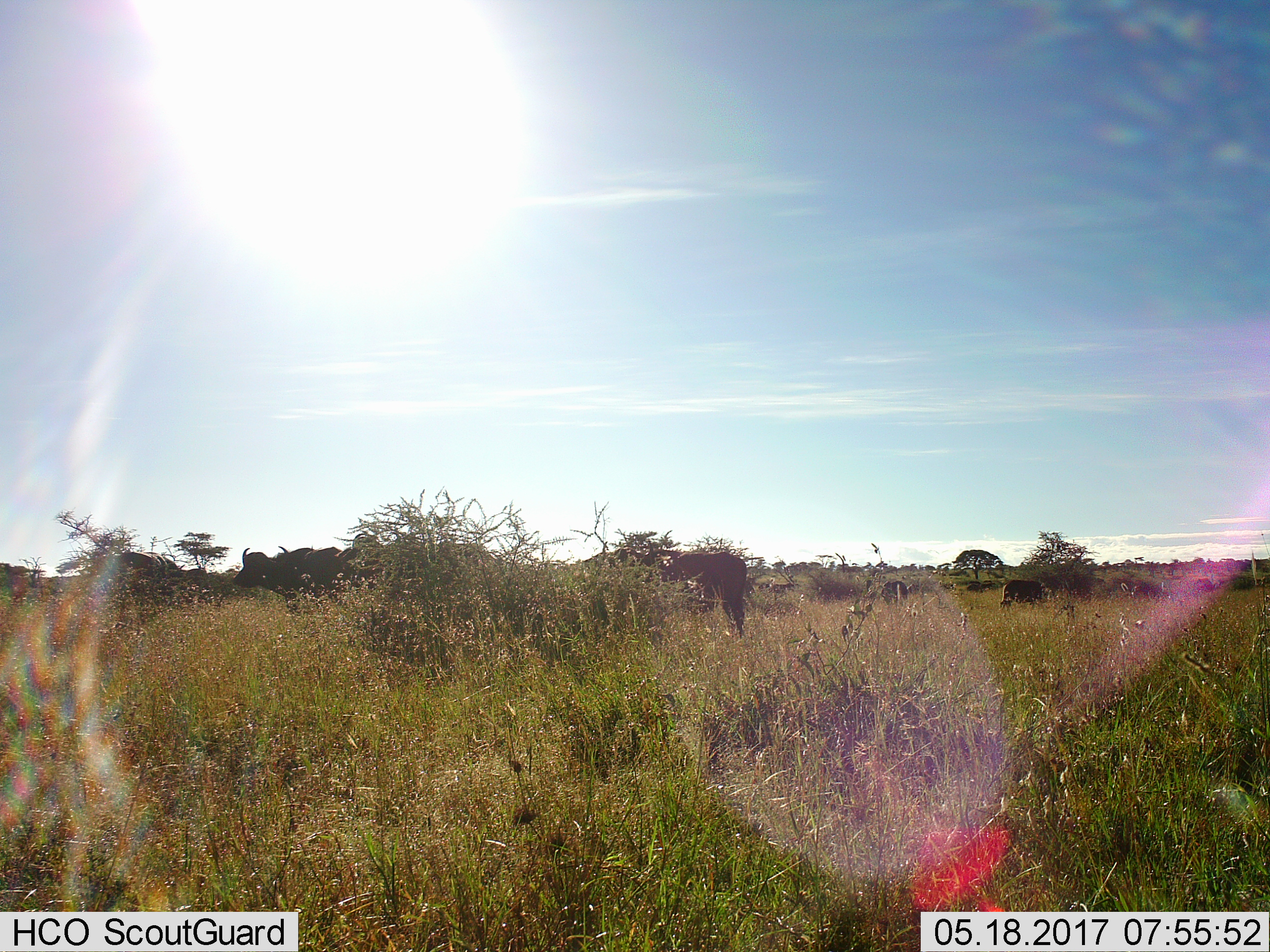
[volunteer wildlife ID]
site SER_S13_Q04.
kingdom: Animalia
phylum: Chordata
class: Mammalia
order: Artiodactyla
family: Bovidae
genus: Syncerus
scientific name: Syncerus caffer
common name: african buffalo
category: buffalo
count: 5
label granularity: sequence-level